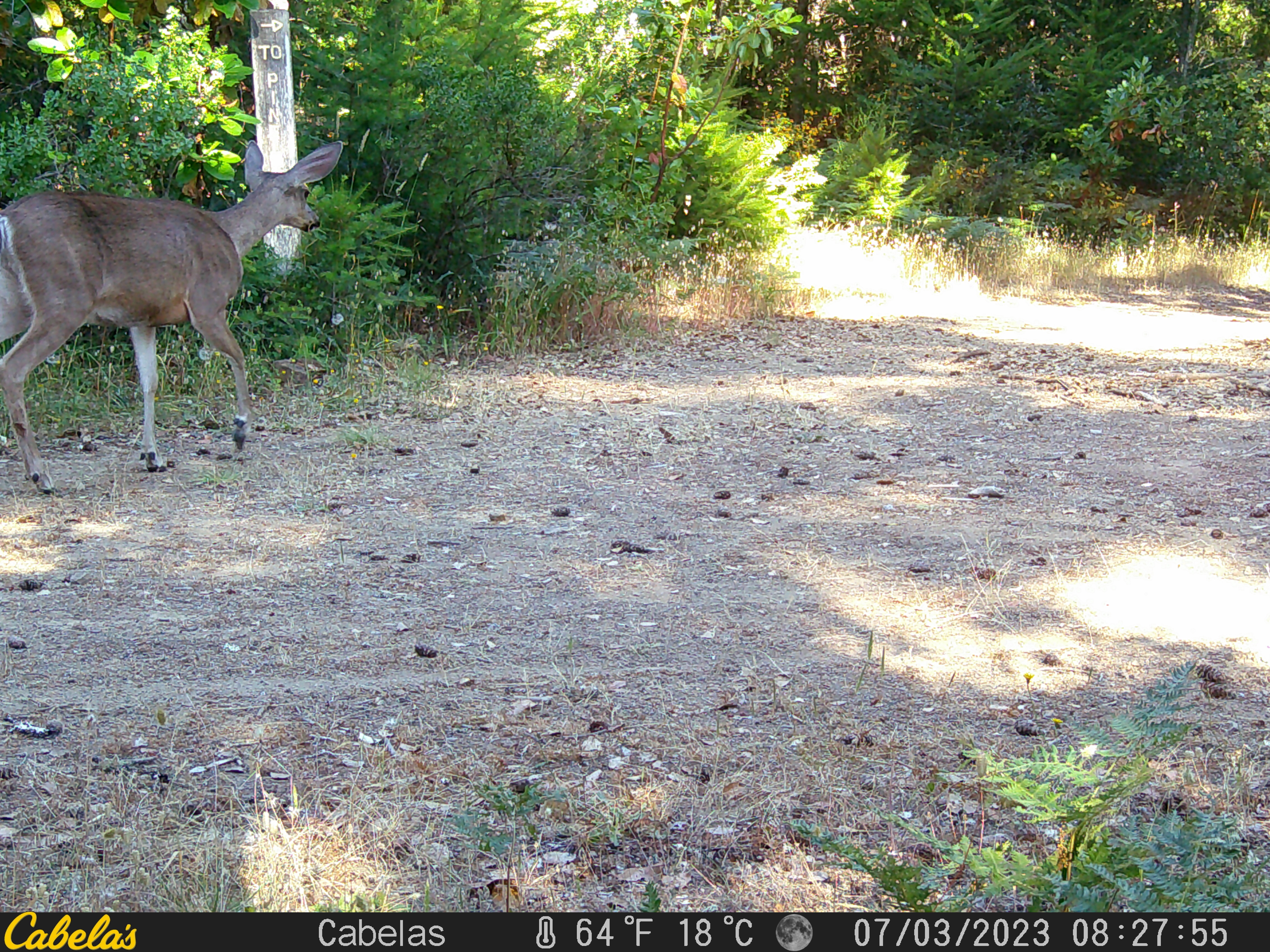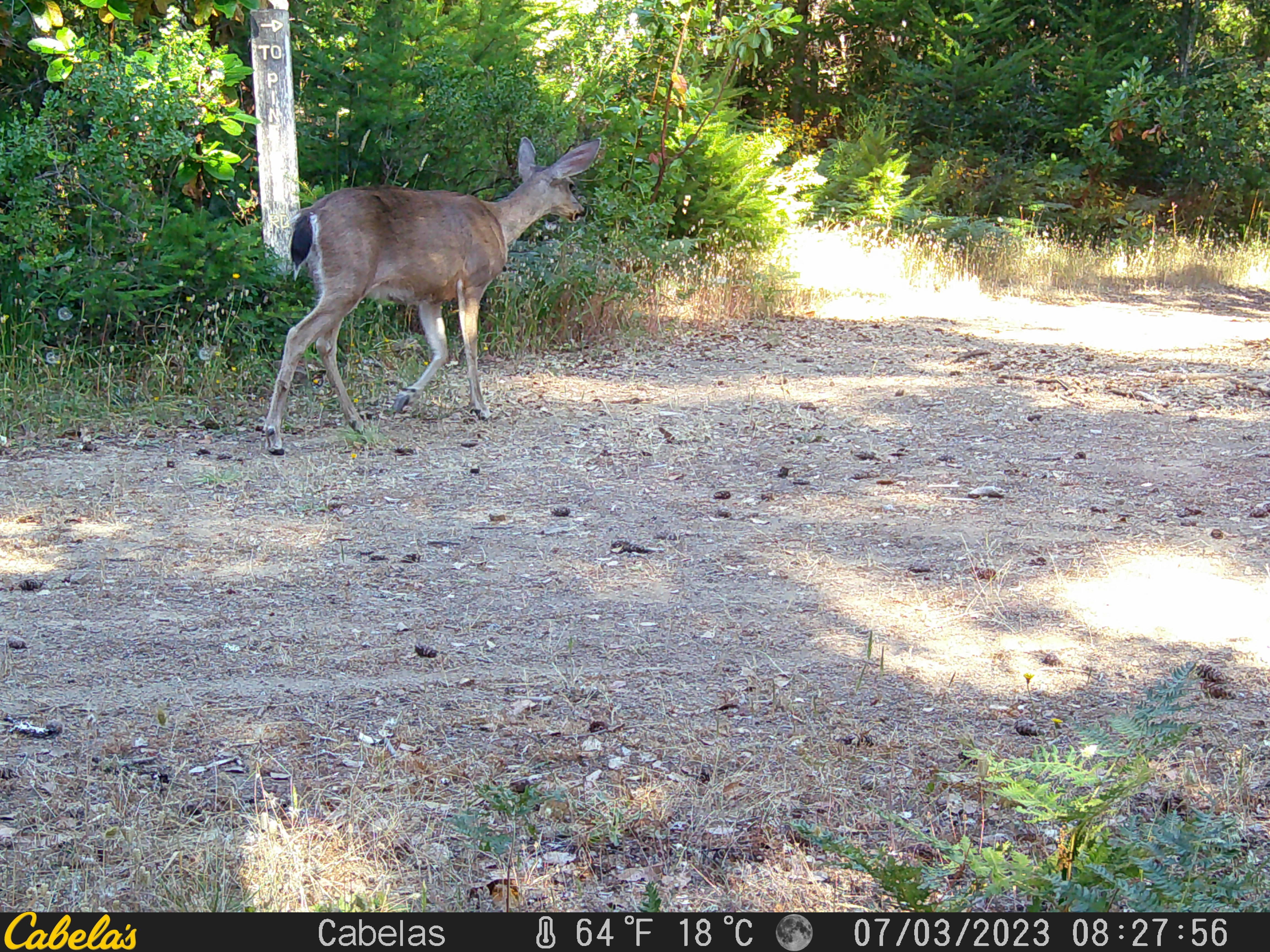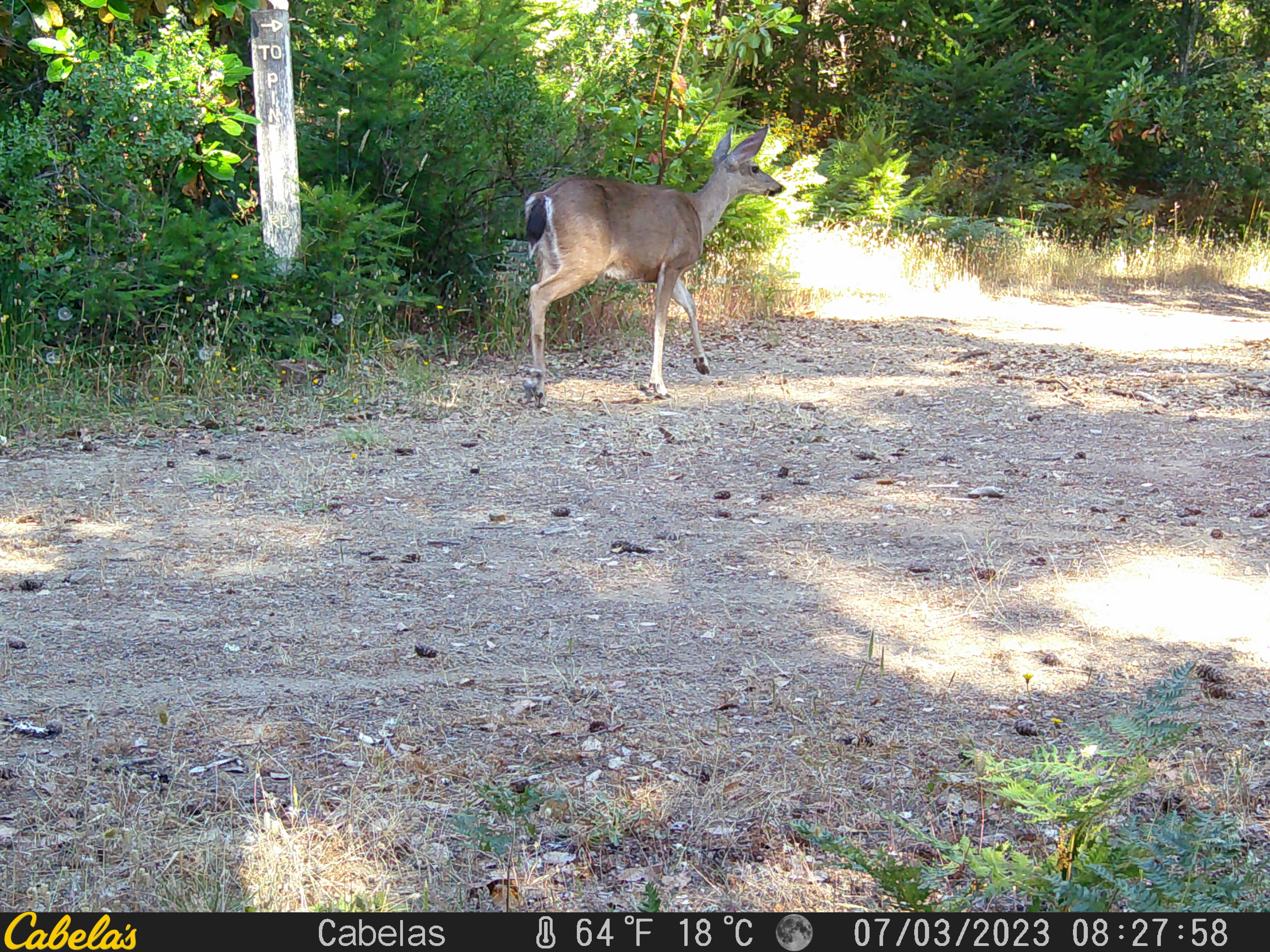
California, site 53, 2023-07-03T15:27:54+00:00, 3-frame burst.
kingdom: Animalia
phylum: Chordata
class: Mammalia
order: Artiodactyla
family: Cervidae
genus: Odocoileus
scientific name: Odocoileus hemionus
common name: mule deer